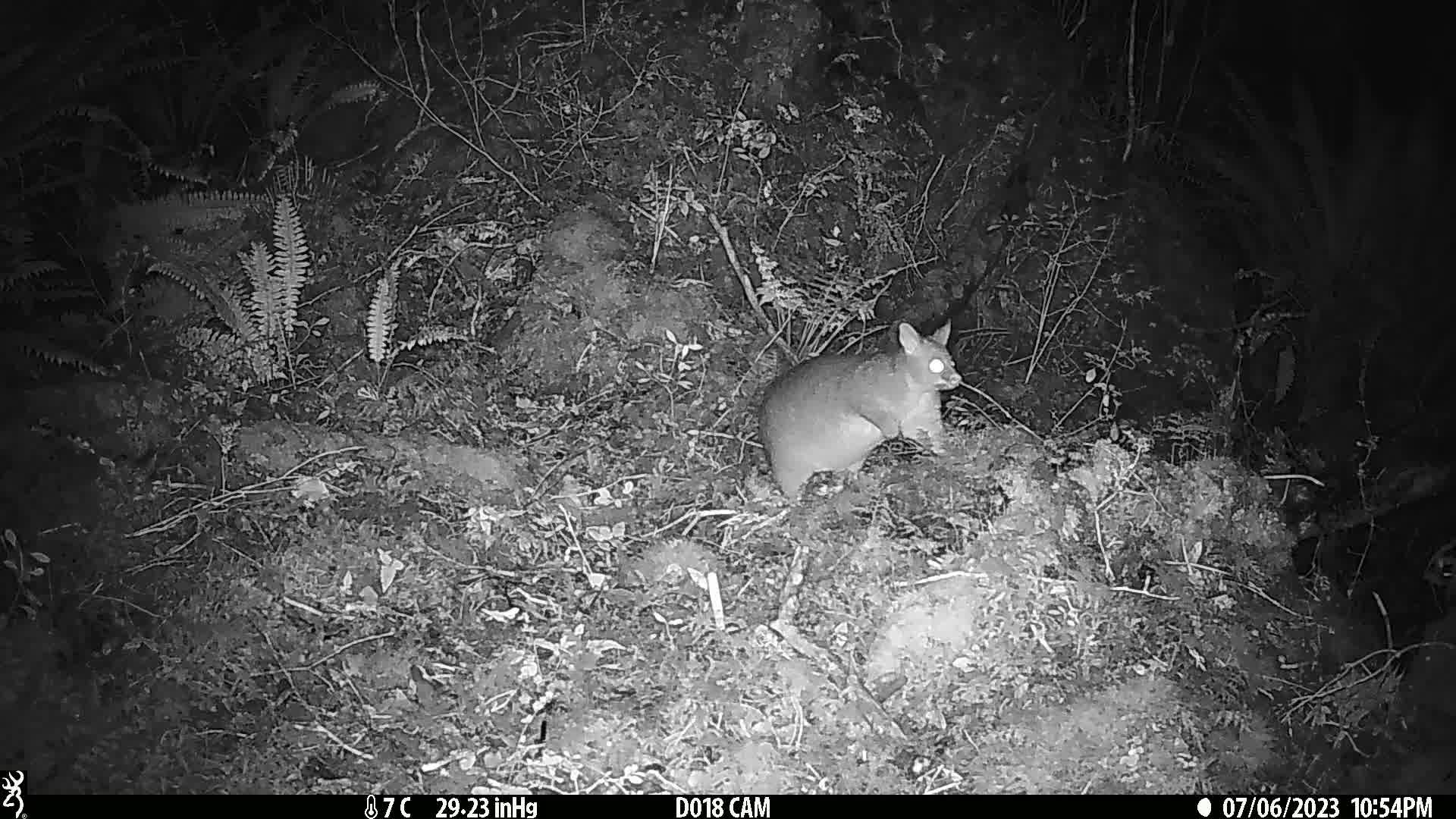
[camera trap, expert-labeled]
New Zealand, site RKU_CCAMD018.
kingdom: Animalia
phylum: Chordata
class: Mammalia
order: Diprotodontia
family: Phalangeridae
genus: Trichosurus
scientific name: Trichosurus vulpecula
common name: common brushtail possum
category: possum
Possum (common brushtail possum) (Trichosurus vulpecula).